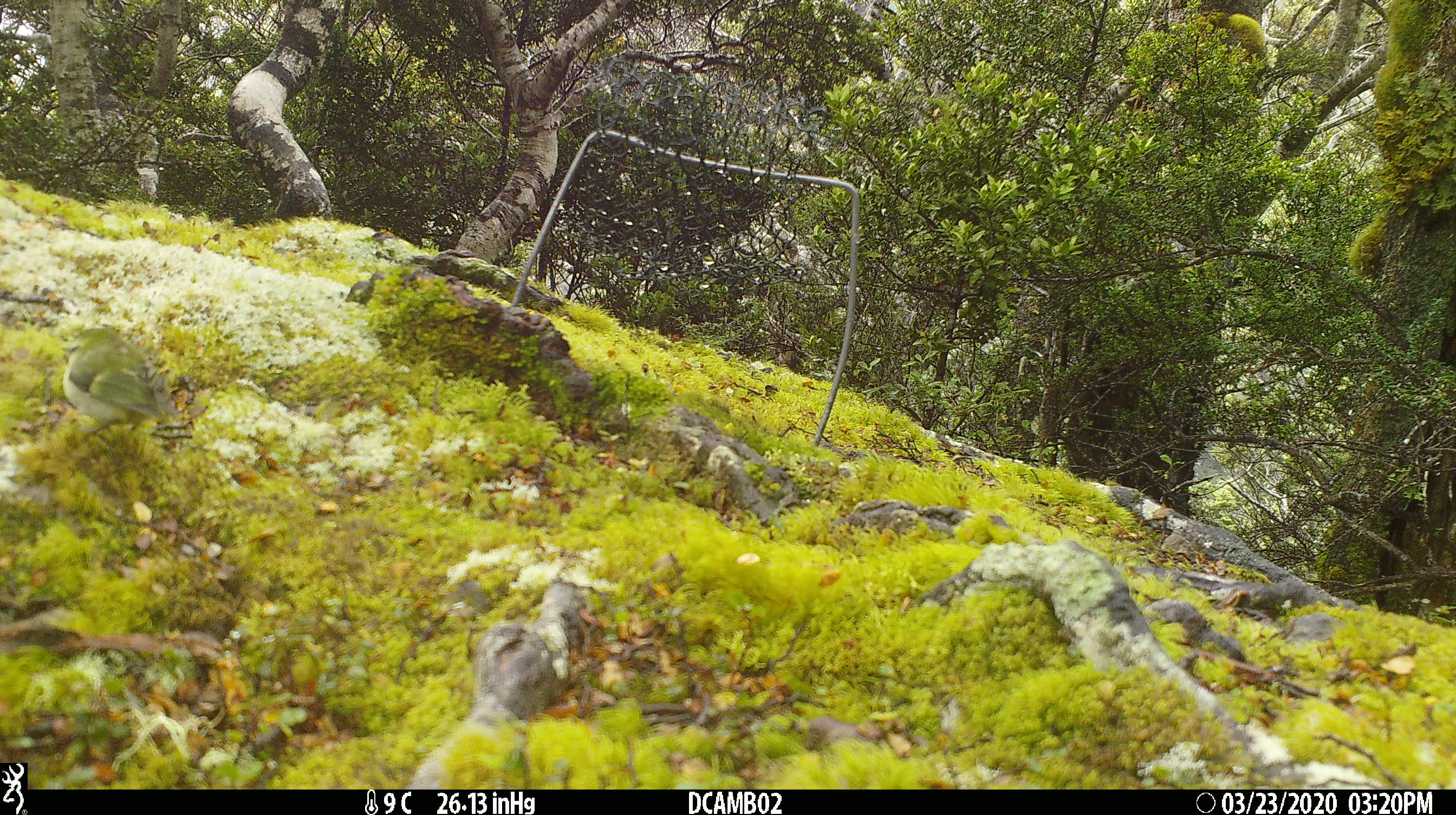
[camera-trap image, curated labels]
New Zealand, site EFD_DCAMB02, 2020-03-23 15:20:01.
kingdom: Animalia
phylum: Chordata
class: Aves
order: Passeriformes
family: Acanthisittidae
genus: Acanthisitta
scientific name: Acanthisitta chloris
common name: rifleman